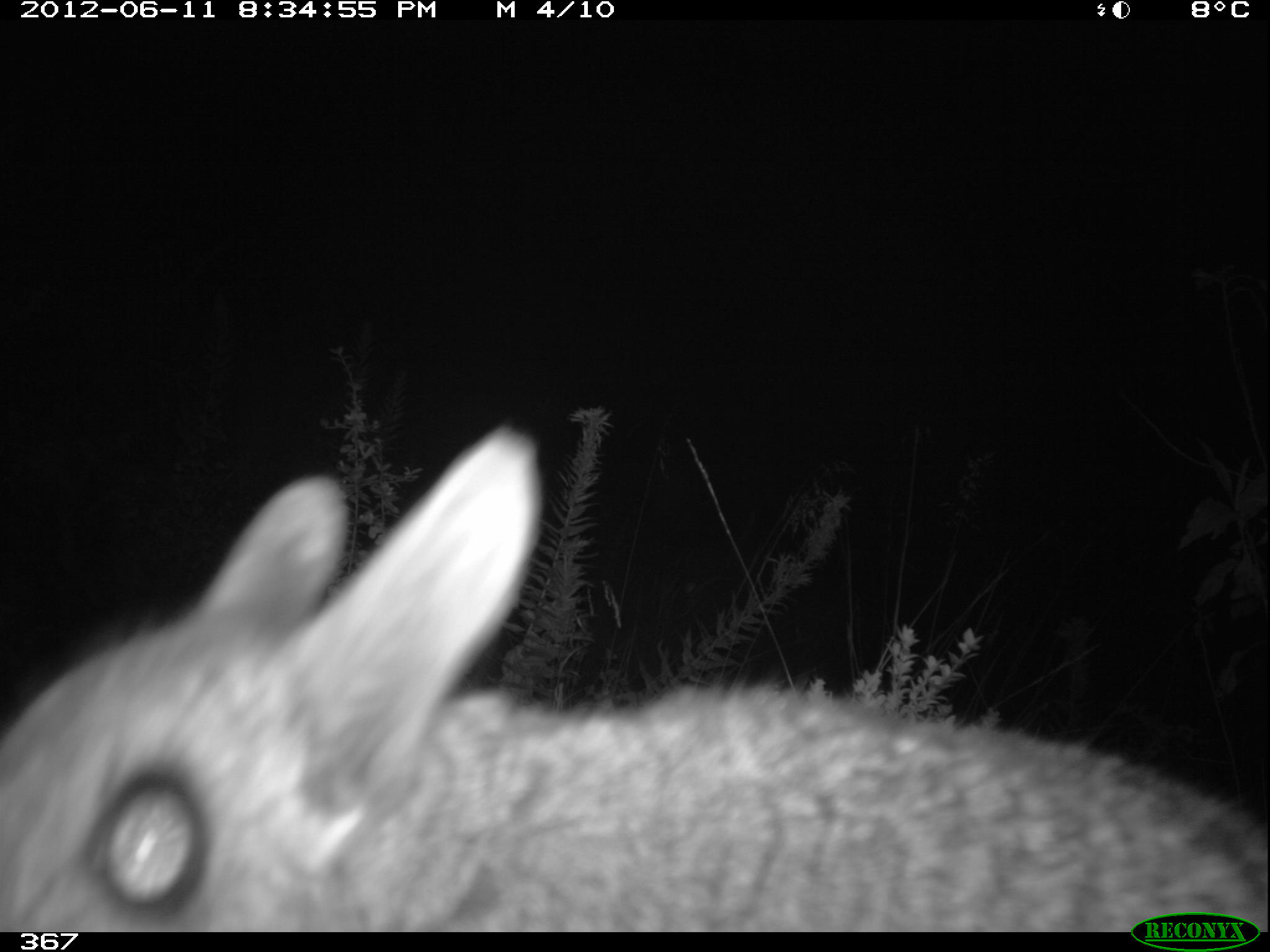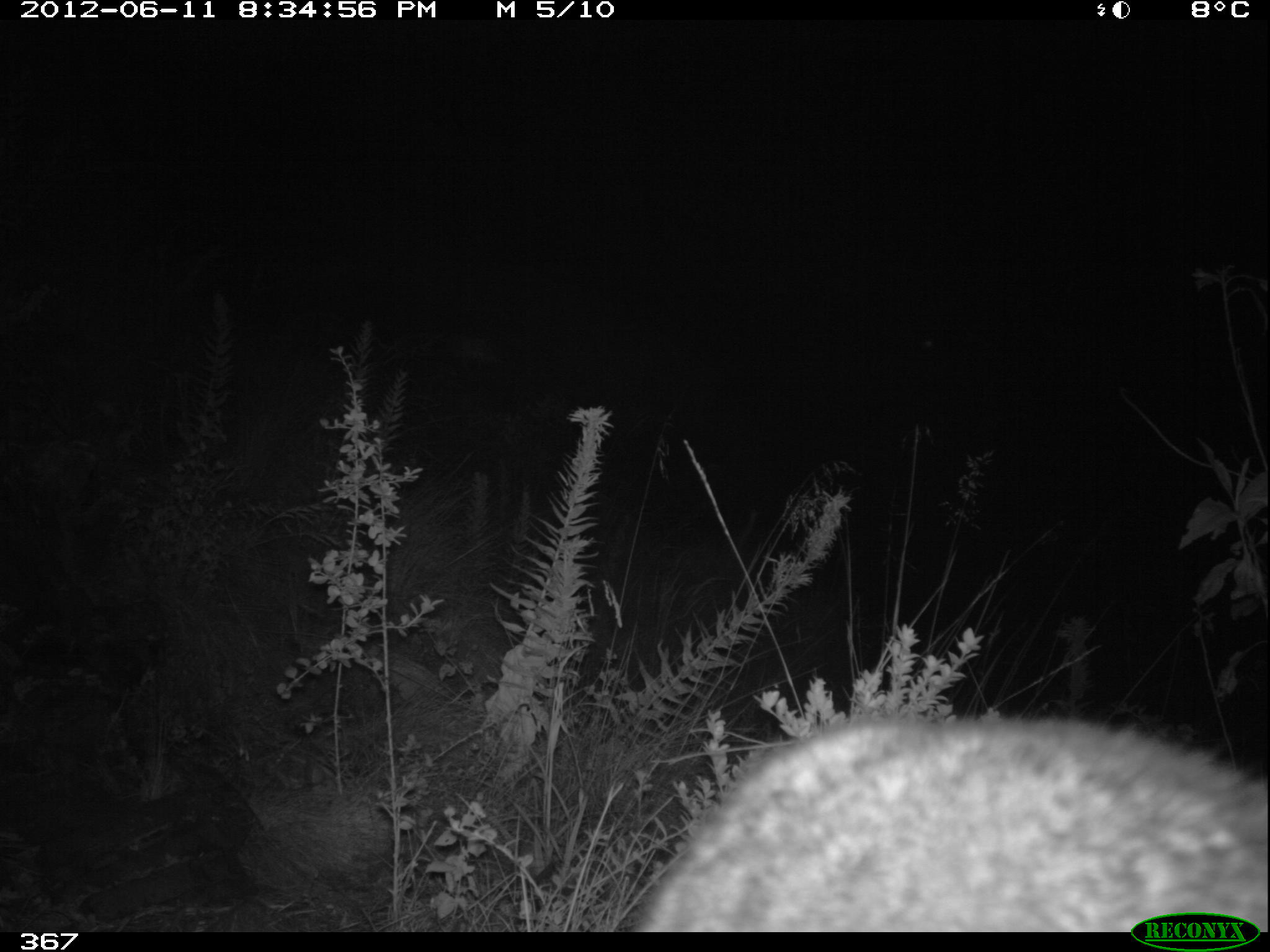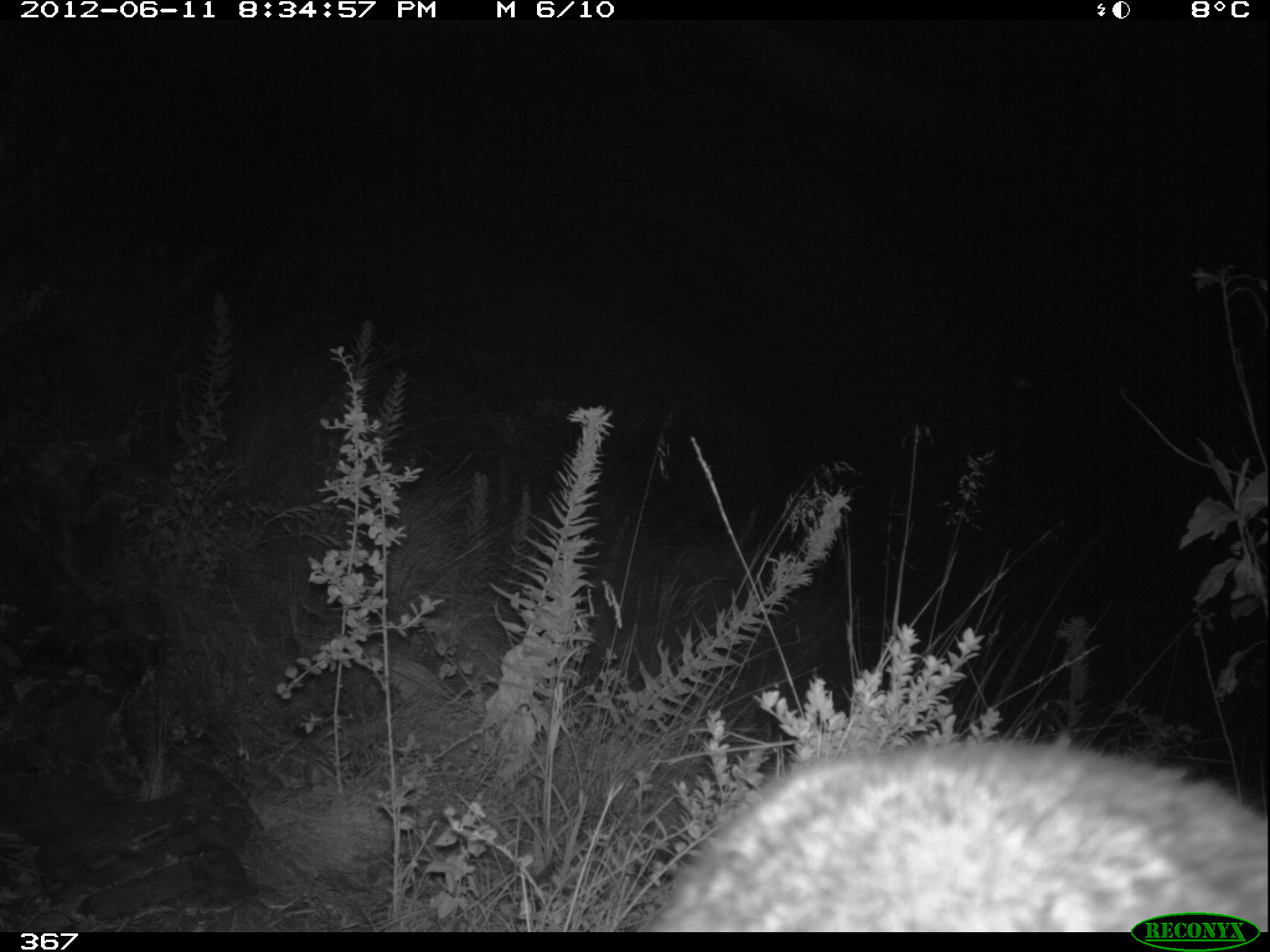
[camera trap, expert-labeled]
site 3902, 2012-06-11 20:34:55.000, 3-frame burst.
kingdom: Animalia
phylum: Chordata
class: Mammalia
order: Rodentia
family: Chinchillidae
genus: Lagidium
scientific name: Lagidium viscacia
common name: mountain viscacha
Lagidium viscacia (mountain viscacha).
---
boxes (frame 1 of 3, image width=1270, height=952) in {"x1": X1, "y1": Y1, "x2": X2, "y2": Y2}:
lagidium viscacia: {"x1": 0, "y1": 416, "x2": 1266, "y2": 931}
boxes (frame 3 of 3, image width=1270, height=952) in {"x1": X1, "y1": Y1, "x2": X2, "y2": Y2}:
lagidium viscacia: {"x1": 641, "y1": 739, "x2": 1266, "y2": 931}